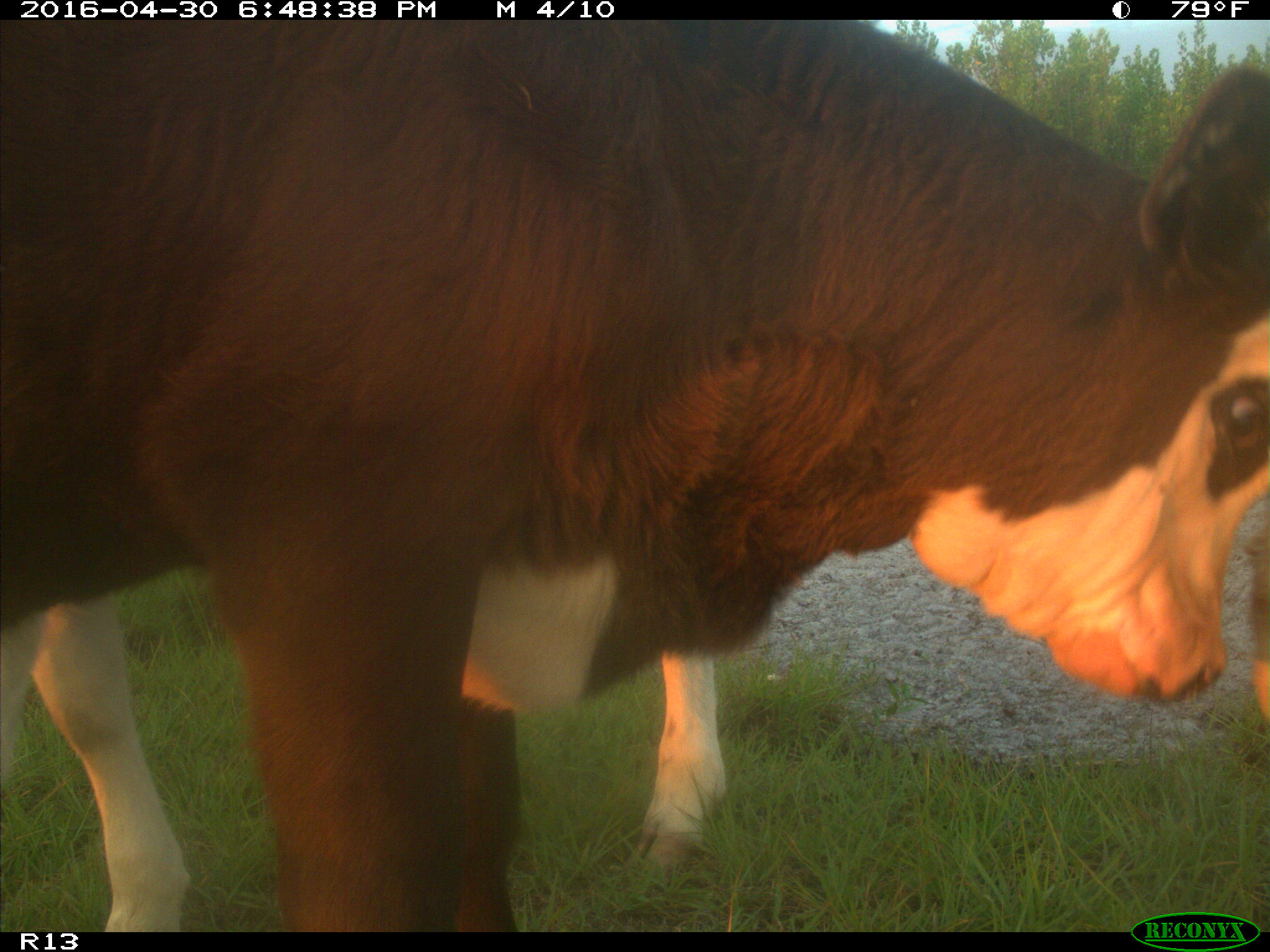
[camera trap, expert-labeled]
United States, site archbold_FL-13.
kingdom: Animalia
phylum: Chordata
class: Mammalia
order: Artiodactyla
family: Bovidae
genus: Bos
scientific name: Bos taurus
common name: domestic cow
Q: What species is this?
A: Bos taurus (domestic cow).